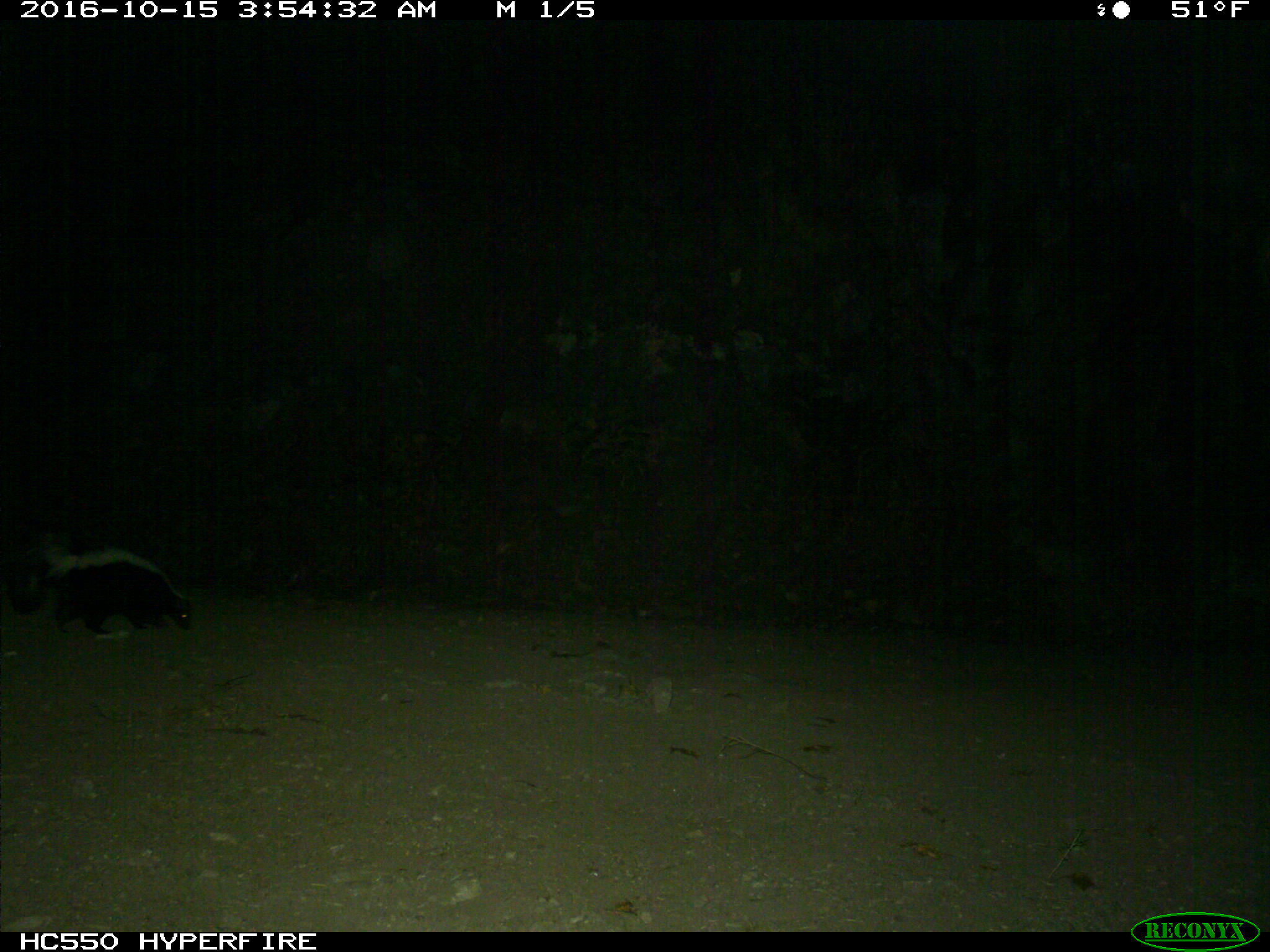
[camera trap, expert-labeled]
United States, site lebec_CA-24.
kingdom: Animalia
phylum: Chordata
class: Mammalia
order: Carnivora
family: Mephitidae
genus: Mephitis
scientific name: Mephitis mephitis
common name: striped skunk